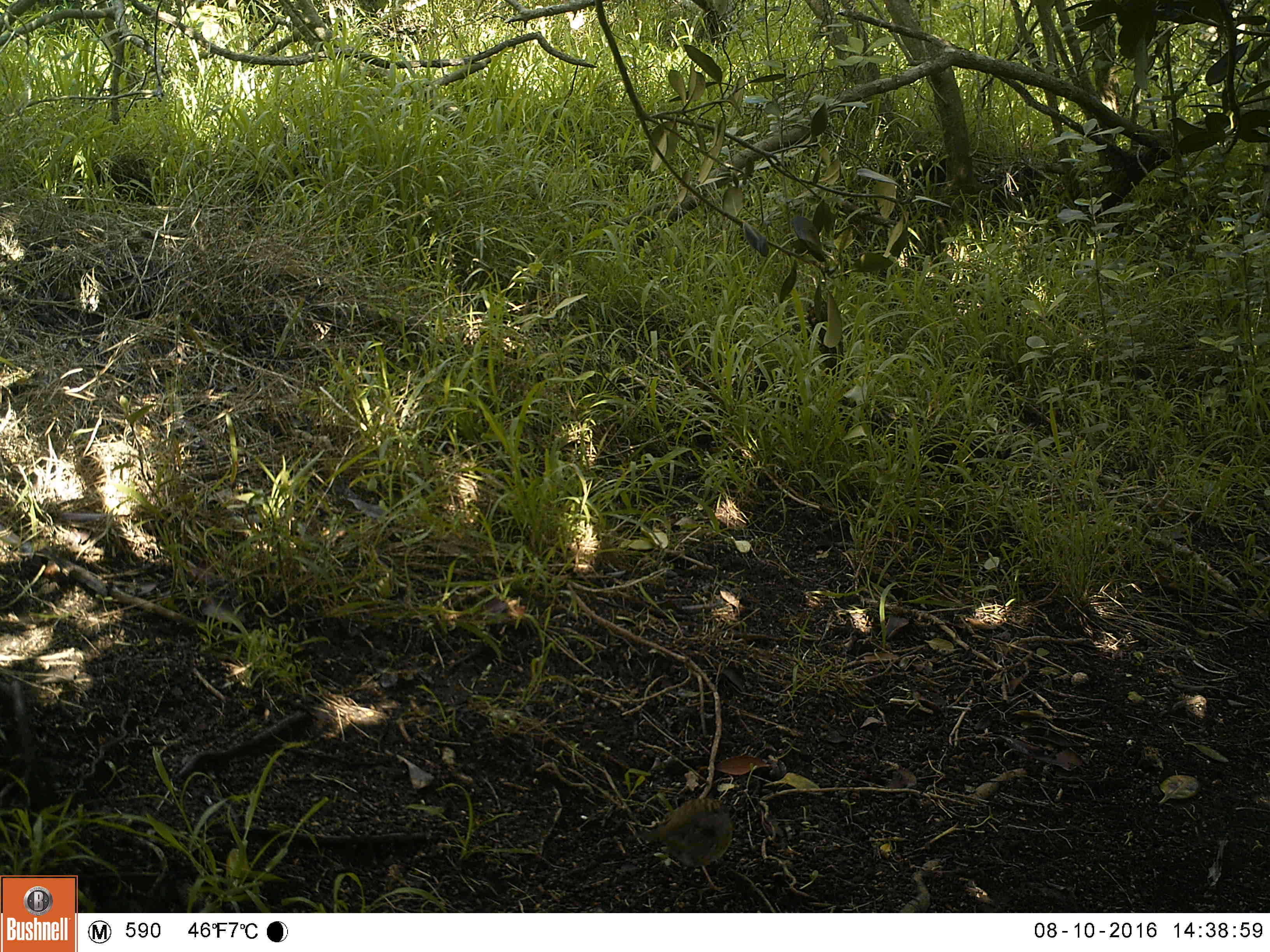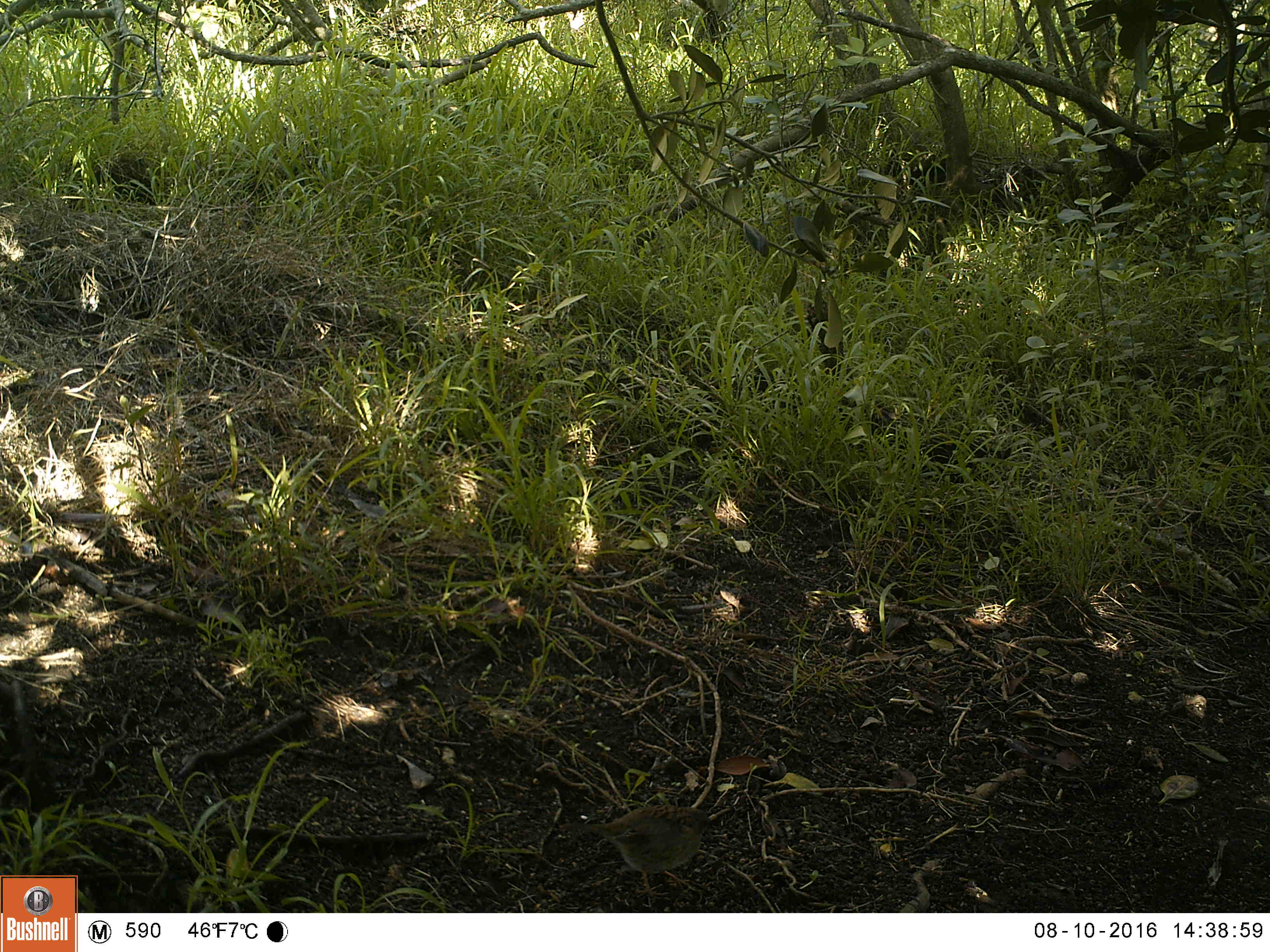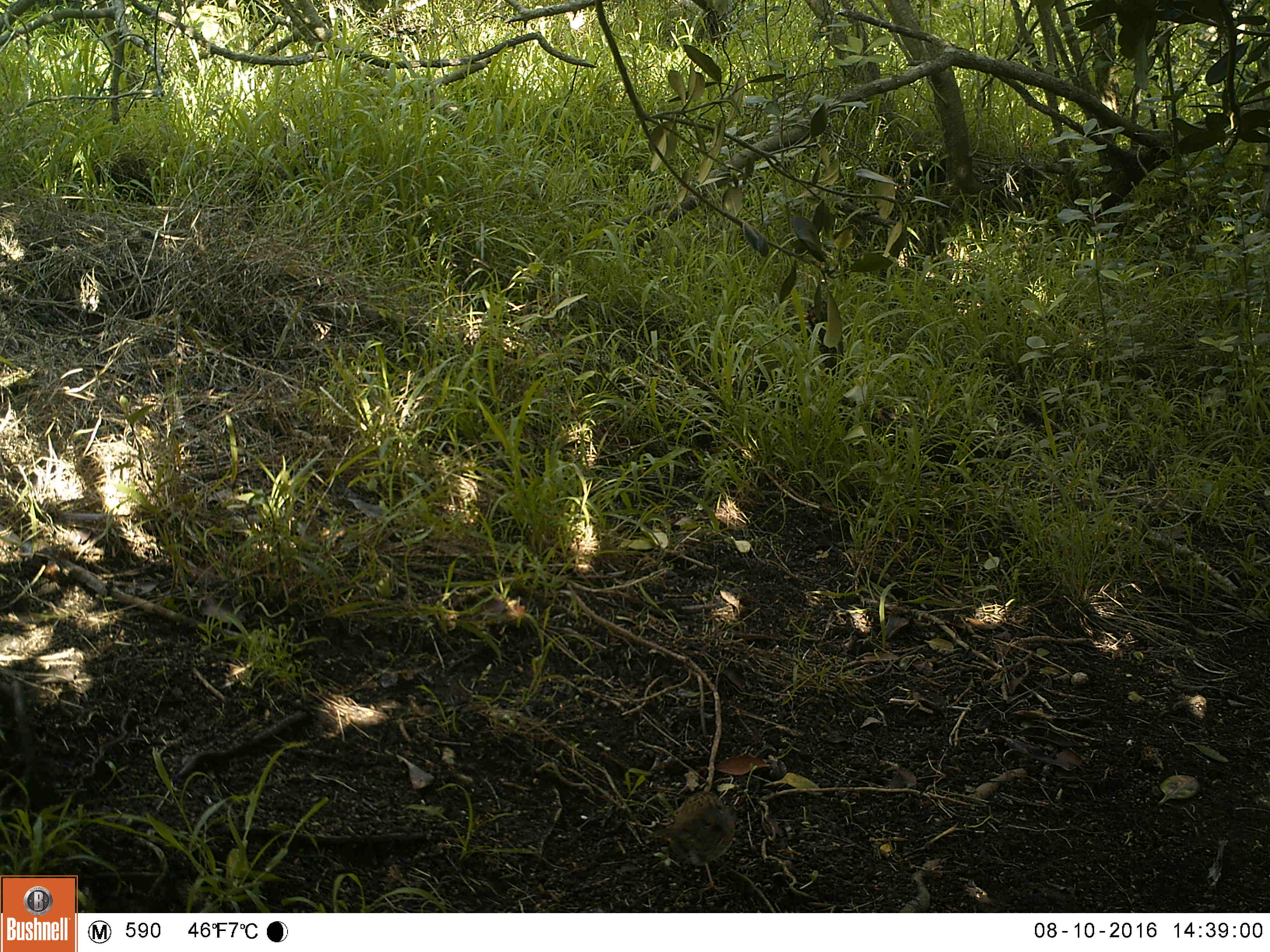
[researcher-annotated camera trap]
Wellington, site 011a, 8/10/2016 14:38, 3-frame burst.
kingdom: Animalia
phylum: Chordata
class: Aves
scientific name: Aves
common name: bird